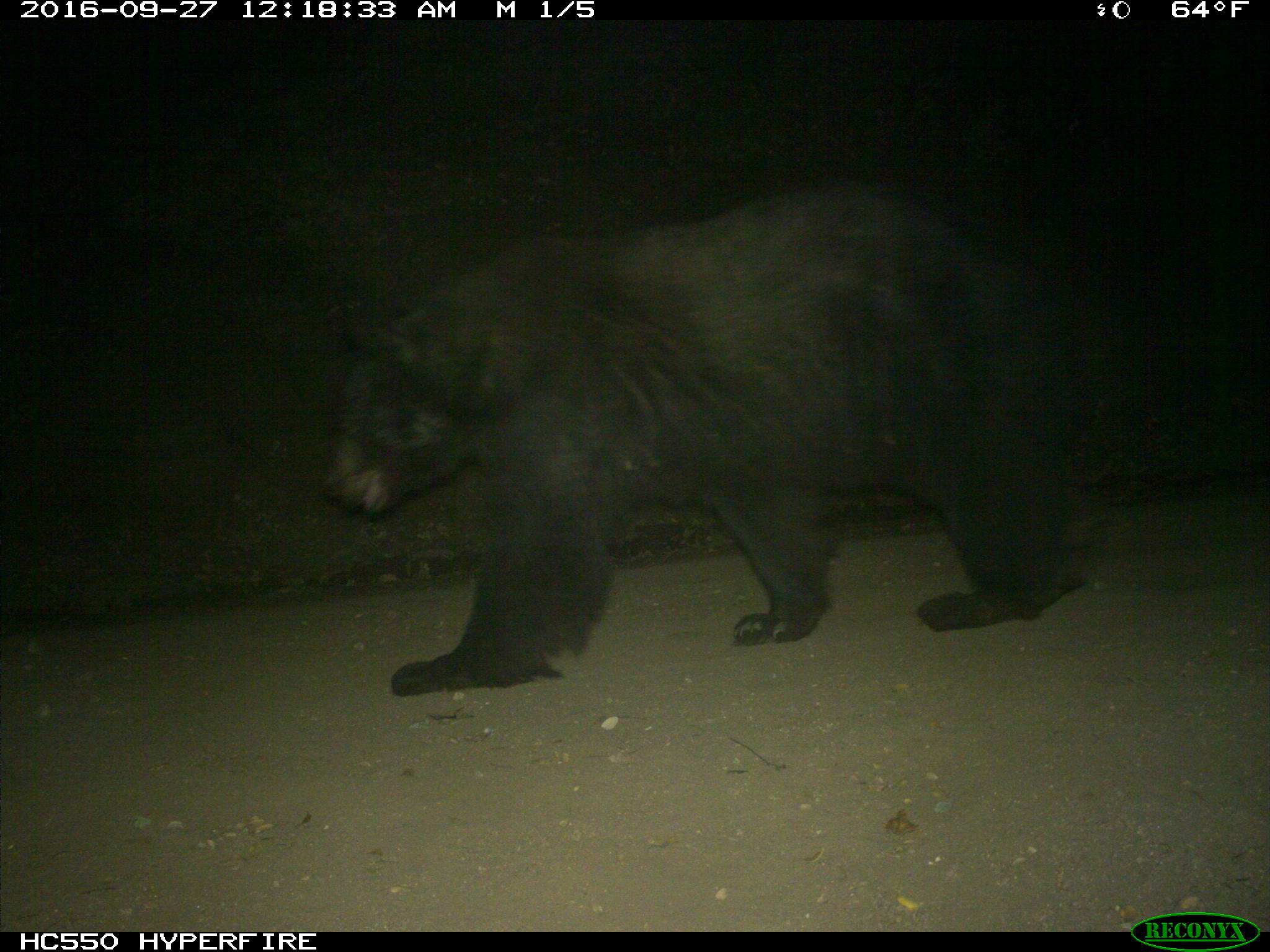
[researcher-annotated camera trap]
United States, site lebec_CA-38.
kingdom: Animalia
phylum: Chordata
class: Mammalia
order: Carnivora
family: Ursidae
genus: Ursus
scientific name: Ursus americanus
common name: american black bear